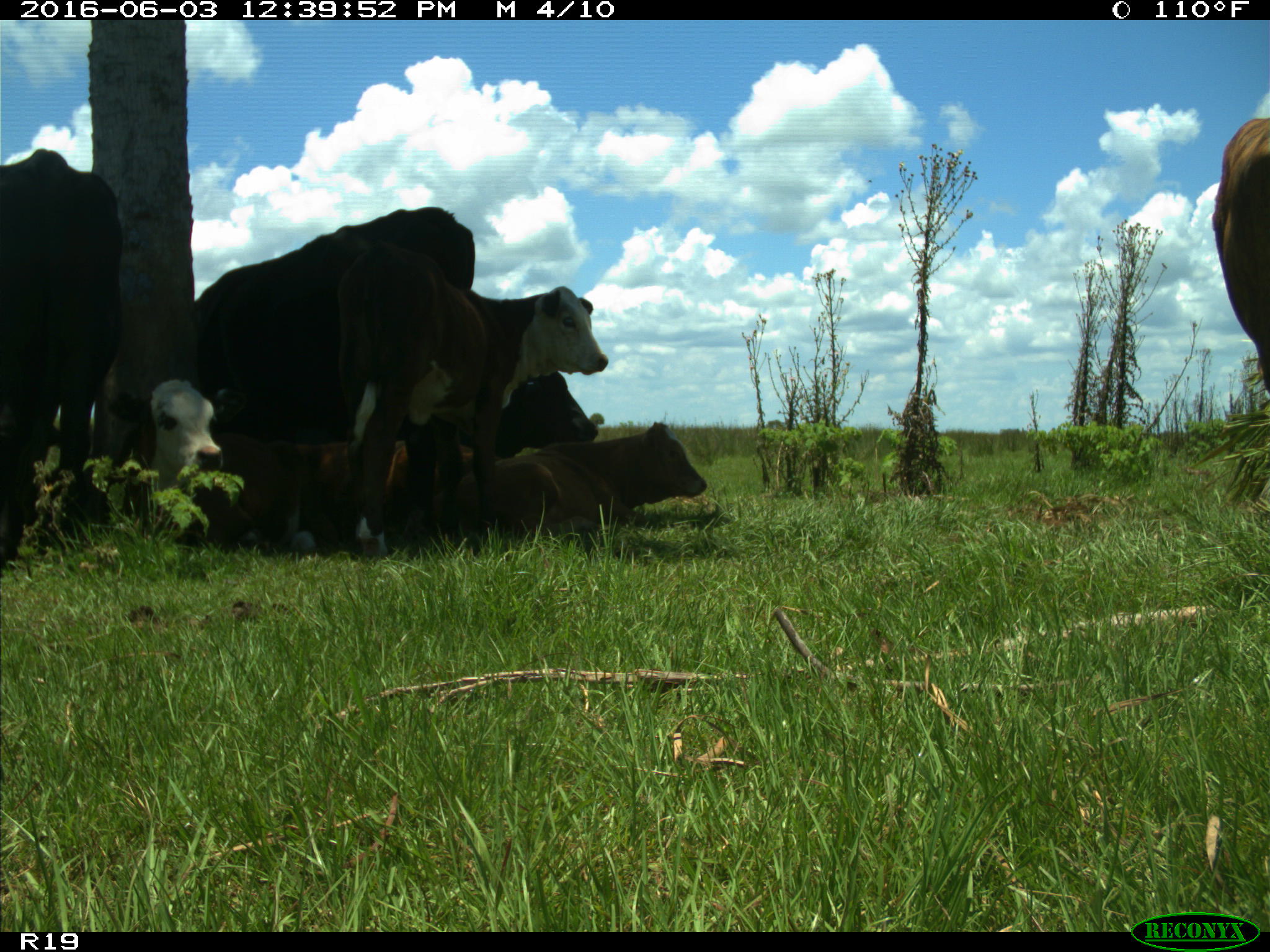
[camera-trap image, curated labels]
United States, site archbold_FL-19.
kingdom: Animalia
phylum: Chordata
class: Mammalia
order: Artiodactyla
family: Bovidae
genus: Bos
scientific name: Bos taurus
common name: domestic cow